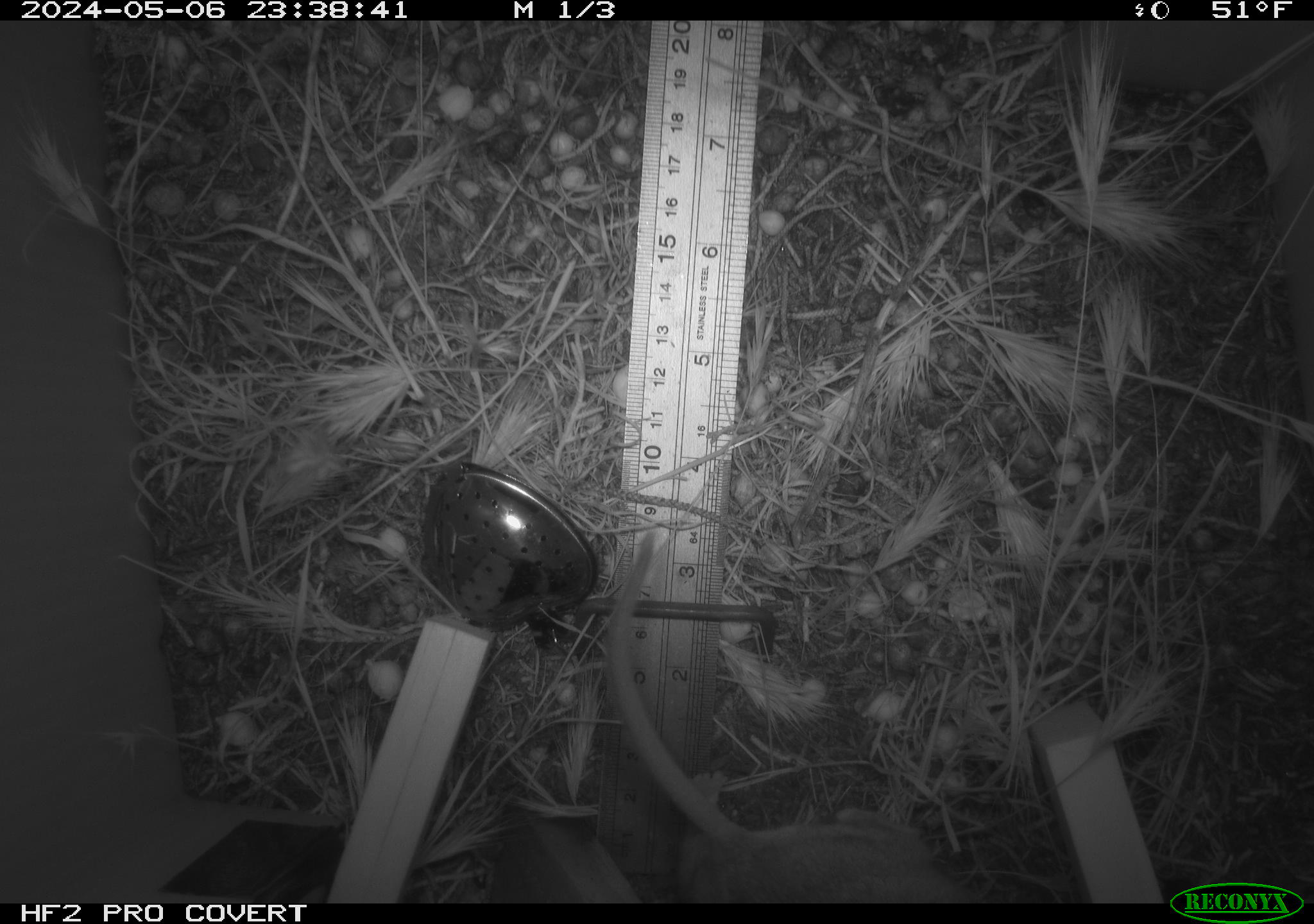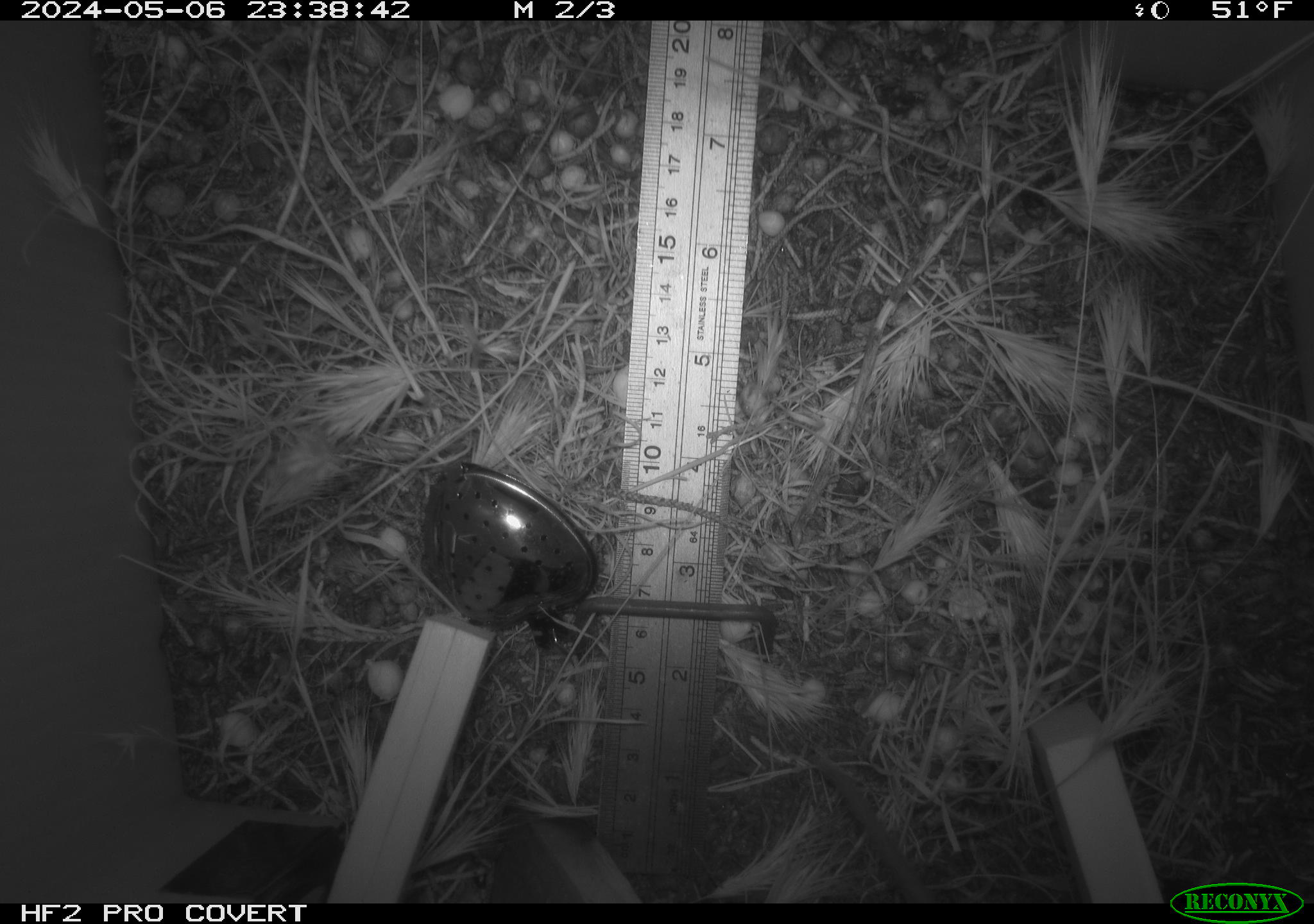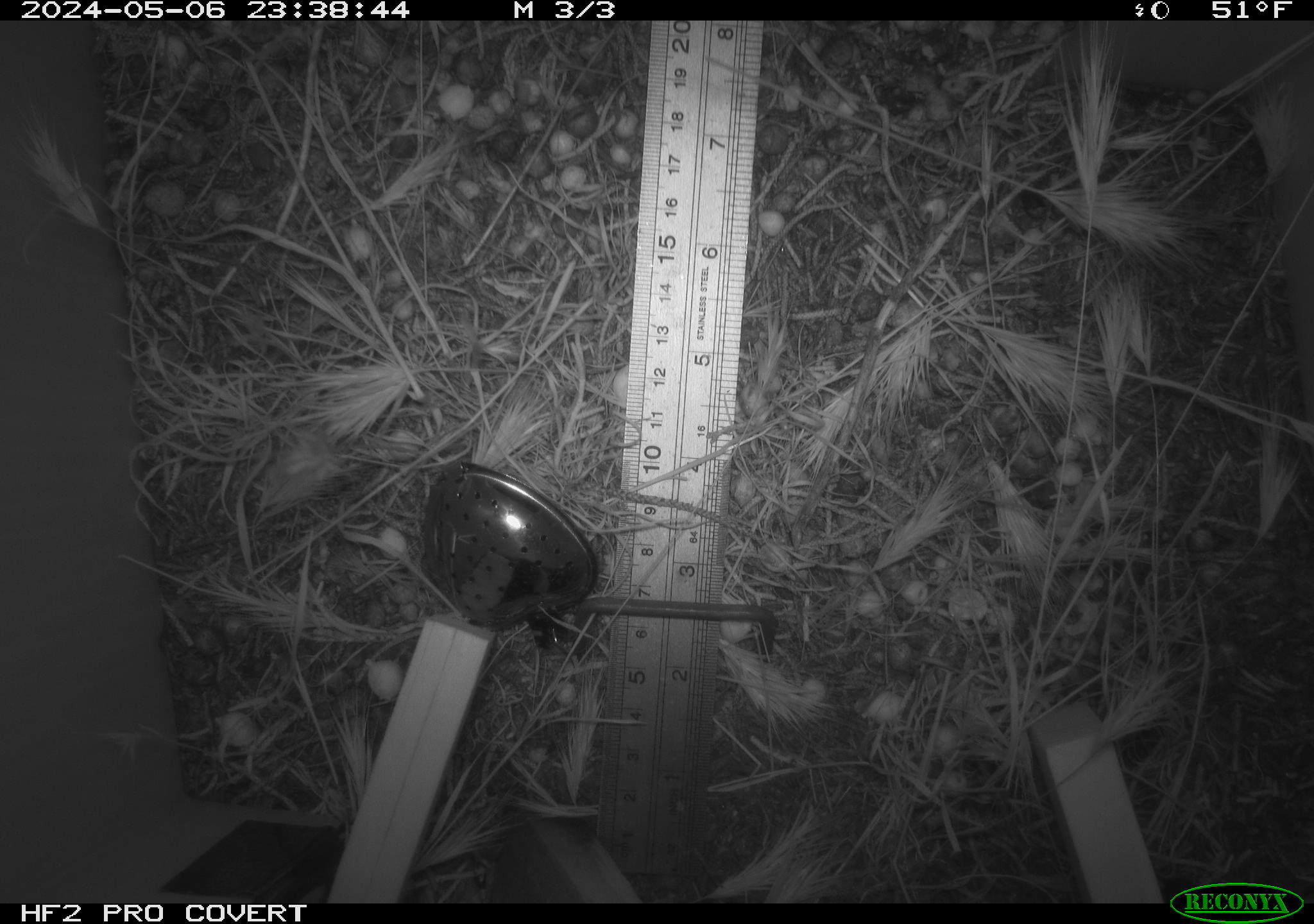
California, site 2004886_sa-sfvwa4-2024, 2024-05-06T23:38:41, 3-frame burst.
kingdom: Animalia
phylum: Chordata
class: Mammalia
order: Rodentia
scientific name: Rodentia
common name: mouse species